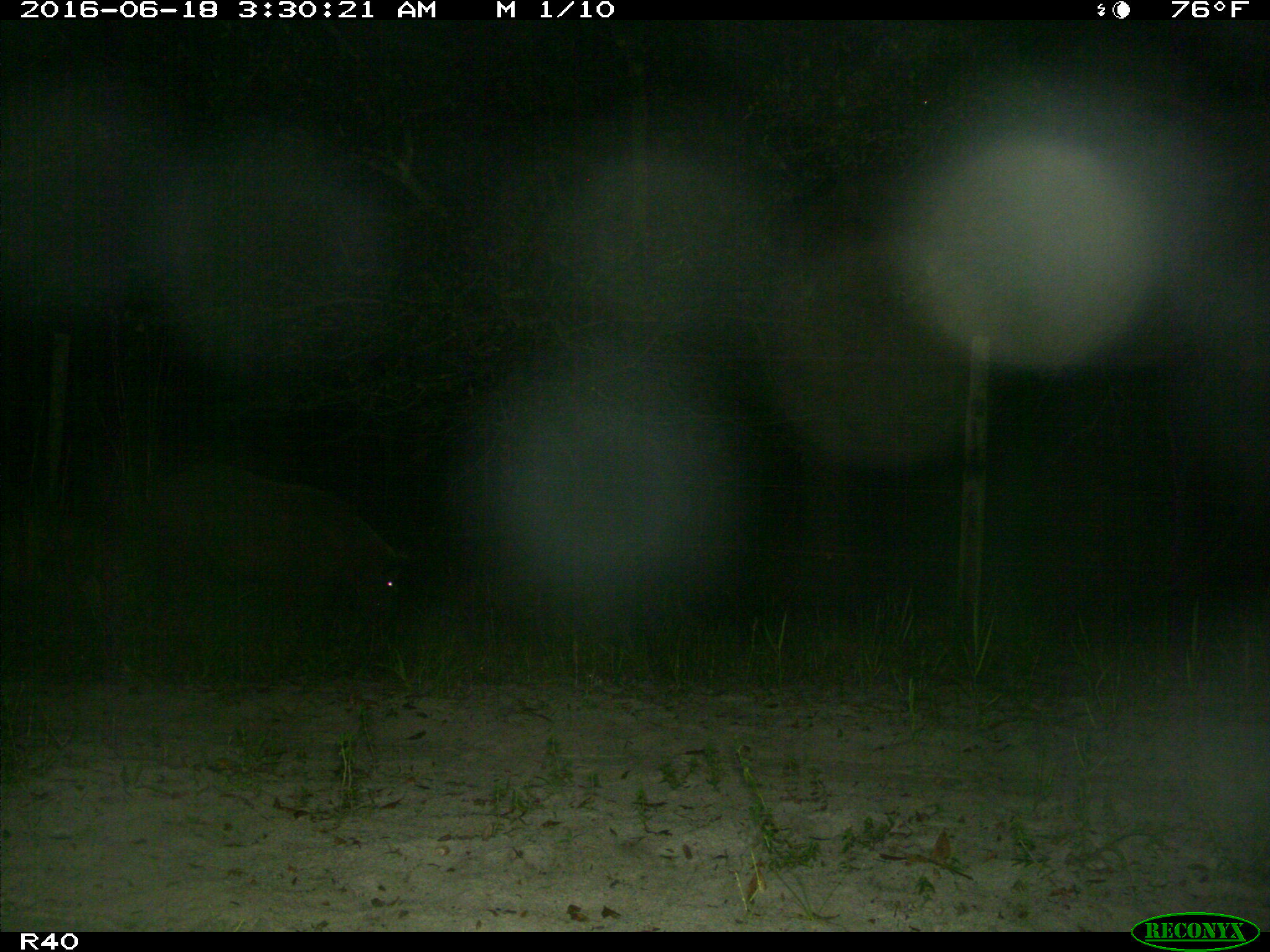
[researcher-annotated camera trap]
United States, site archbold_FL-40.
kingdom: Animalia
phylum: Chordata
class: Mammalia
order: Artiodactyla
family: Suidae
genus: Sus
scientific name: Sus scrofa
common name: wild boar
Sus scrofa (wild boar).